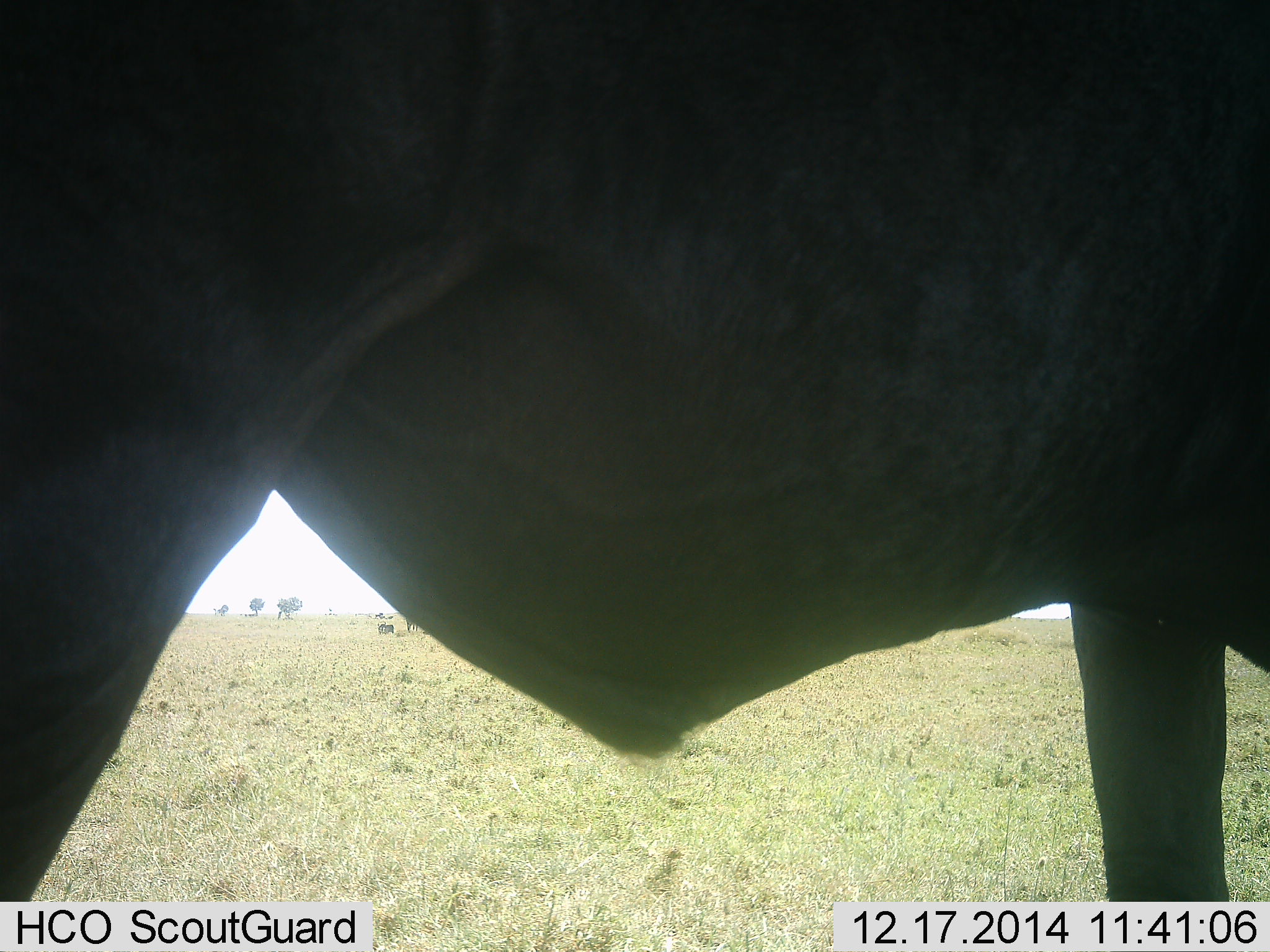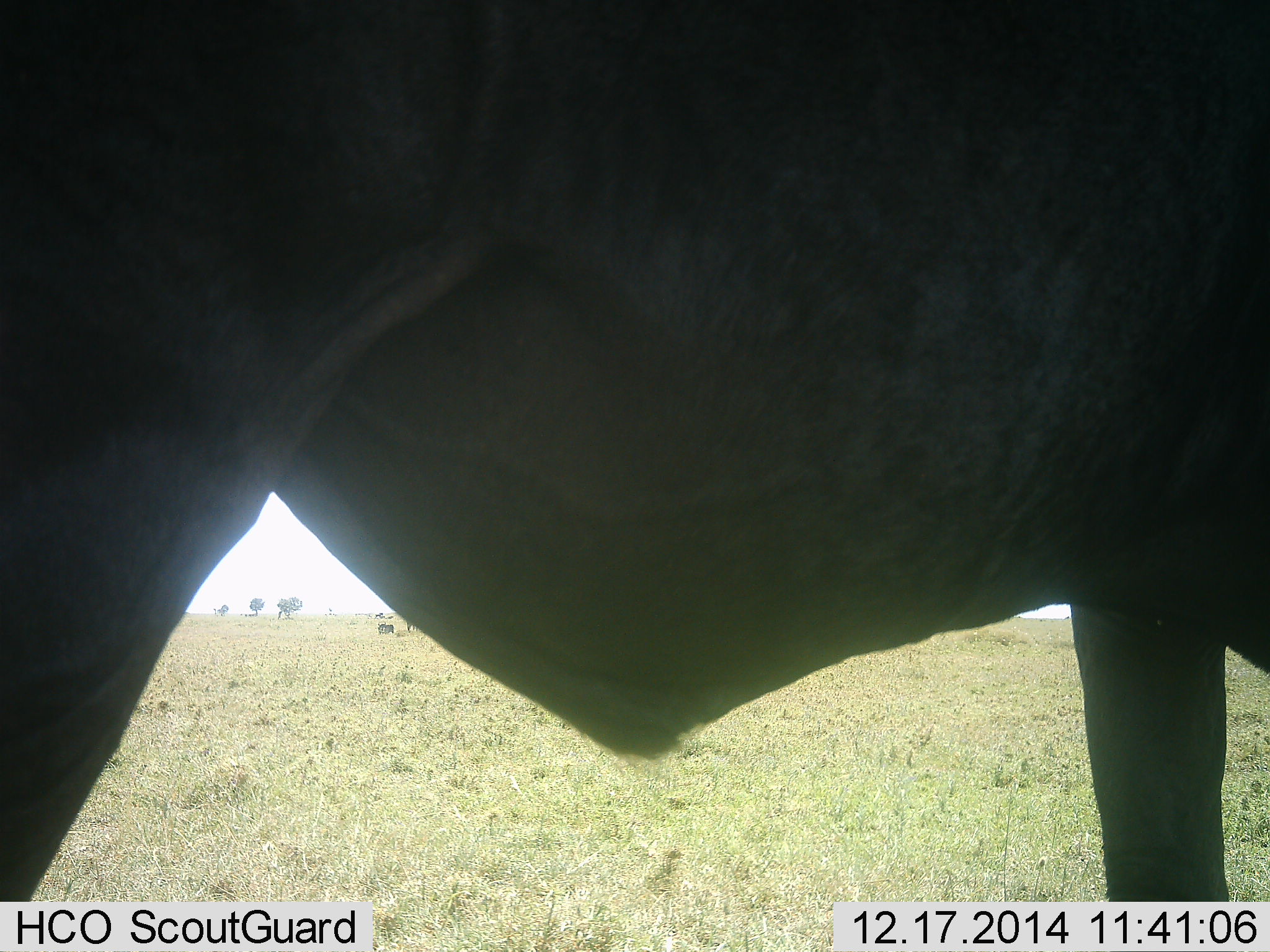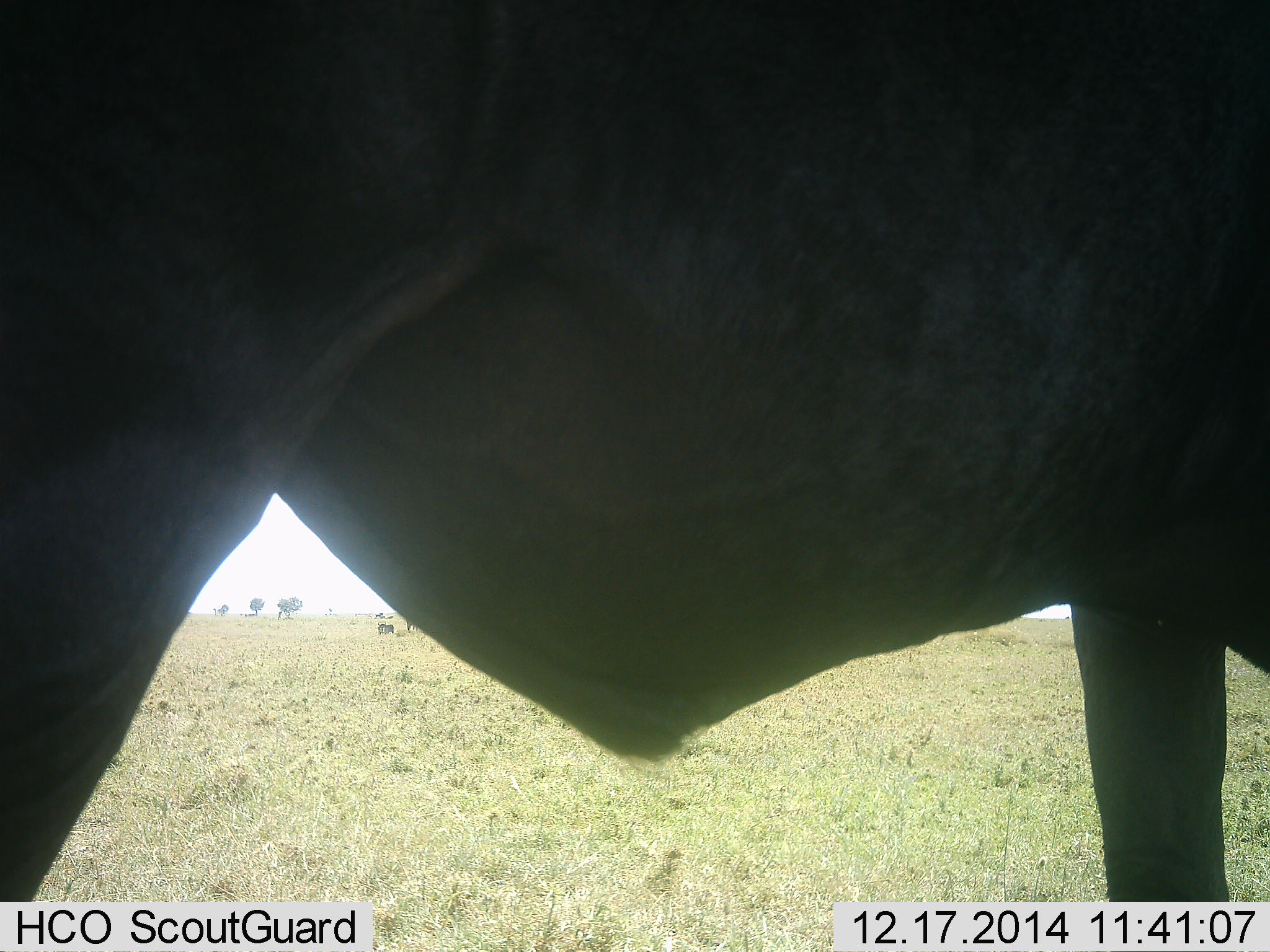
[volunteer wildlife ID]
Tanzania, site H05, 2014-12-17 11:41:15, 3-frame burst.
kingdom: Animalia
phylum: Chordata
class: Mammalia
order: Artiodactyla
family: Bovidae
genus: Connochaetes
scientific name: Connochaetes taurinus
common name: blue wildebeest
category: wildebeest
Wildebeest (blue wildebeest) (Connochaetes taurinus), count 1. Behavior (volunteer vote fractions): standing 100%, resting 10%, moving 0%, interacting 0%. Young present (vote fraction): 0%. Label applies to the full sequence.